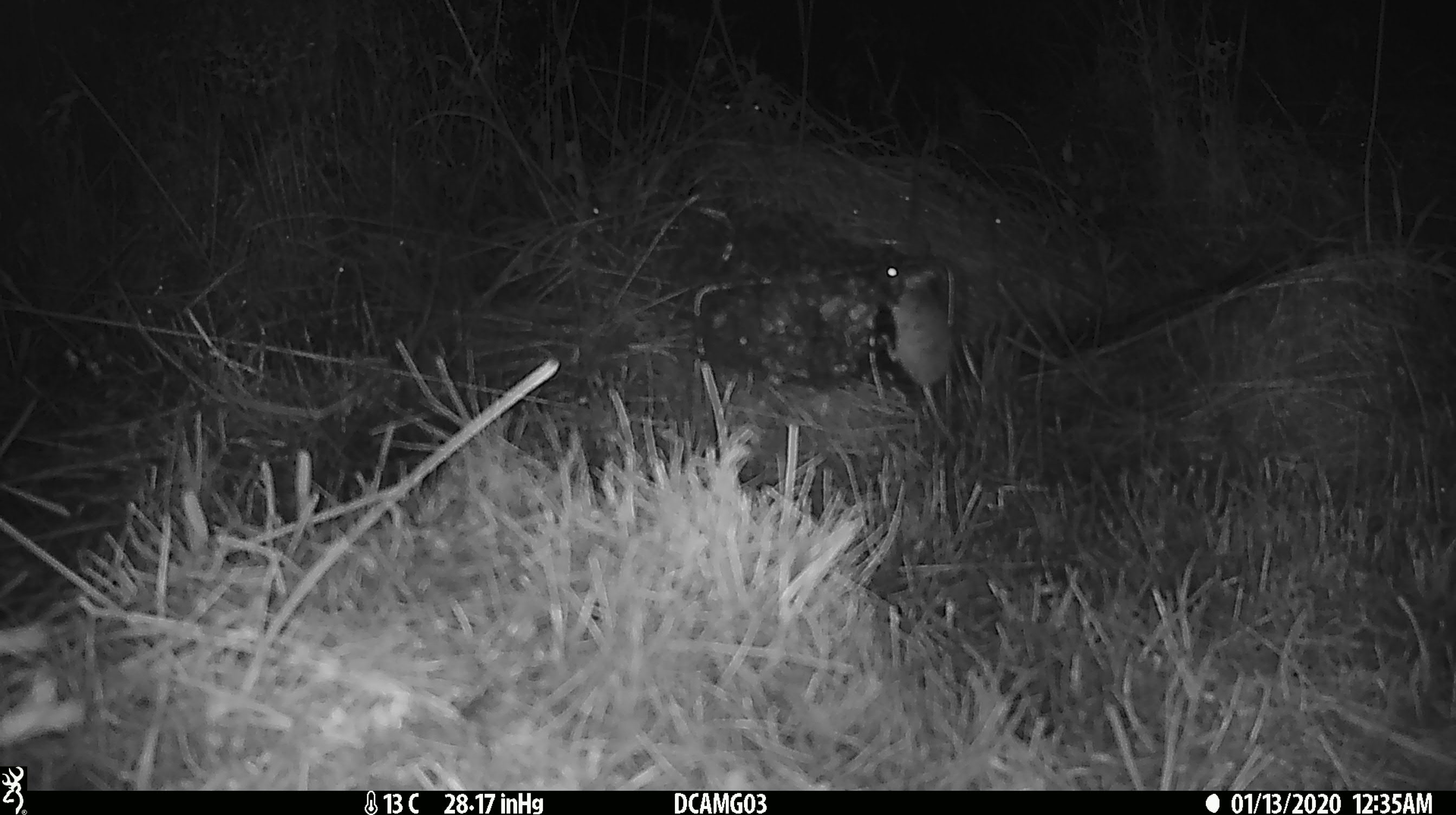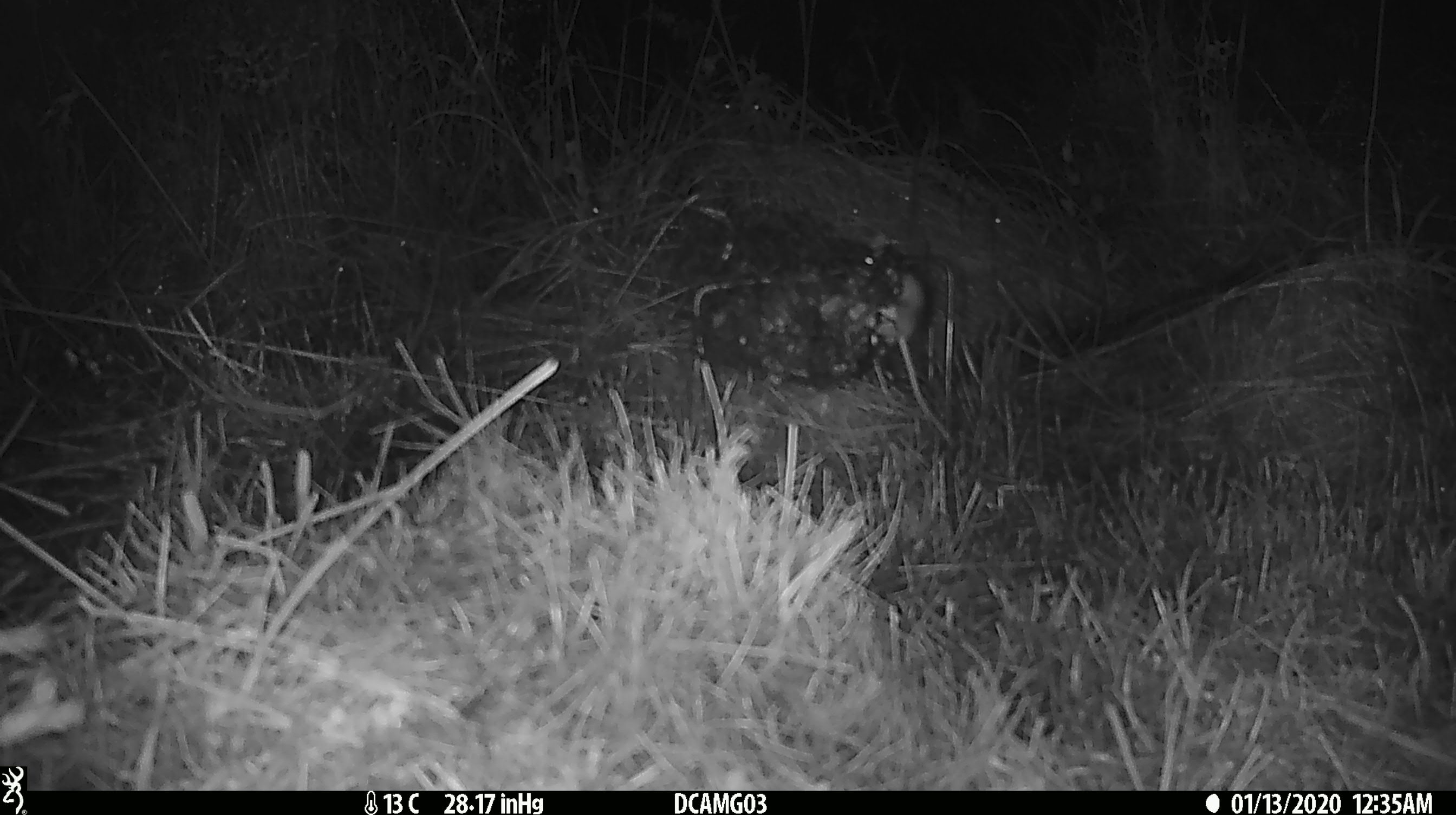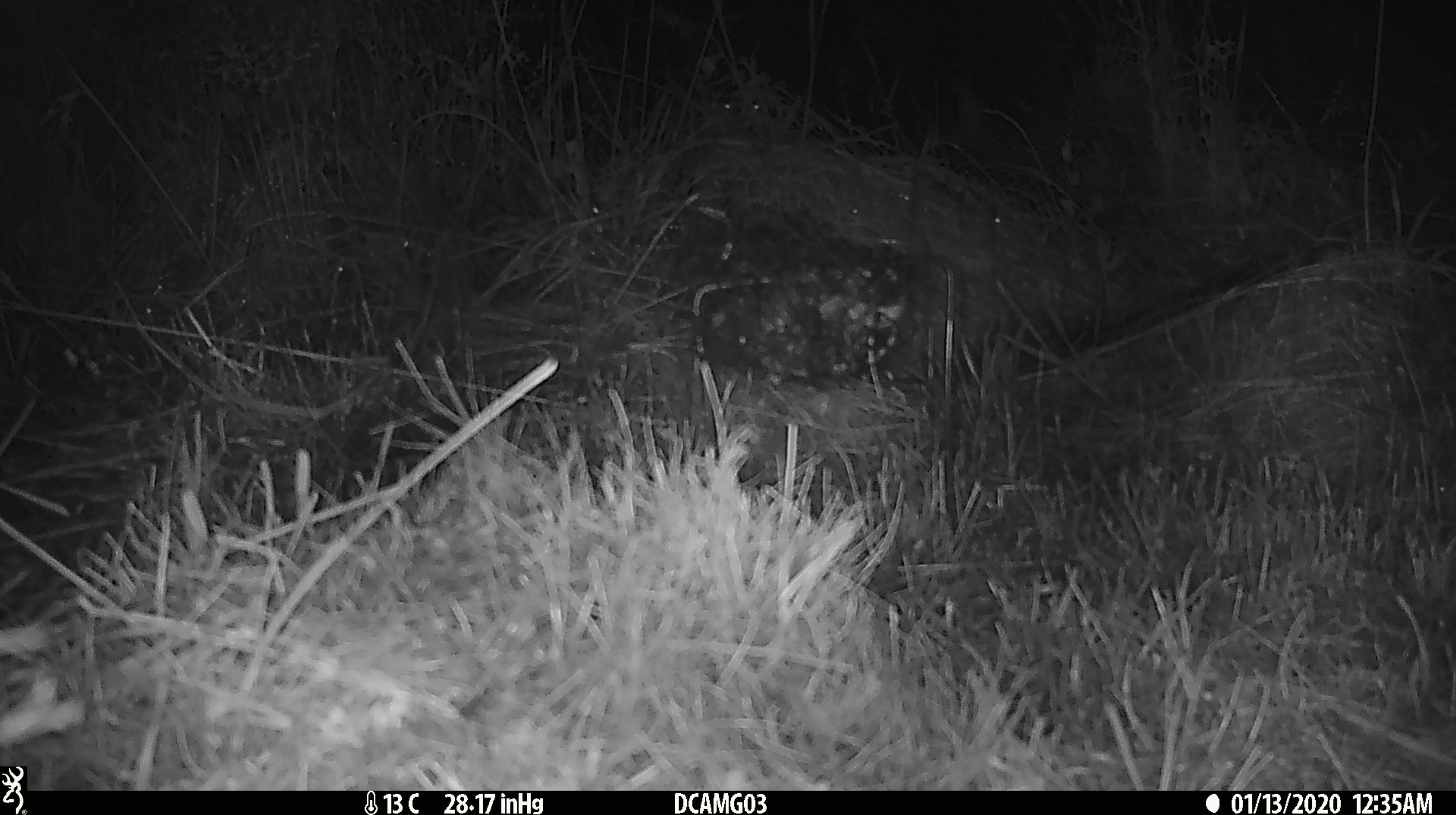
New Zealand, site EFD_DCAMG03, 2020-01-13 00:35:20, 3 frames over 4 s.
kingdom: Animalia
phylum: Chordata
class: Mammalia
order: Rodentia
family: Muridae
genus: Mus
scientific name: Mus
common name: mouse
Mouse (Mus).